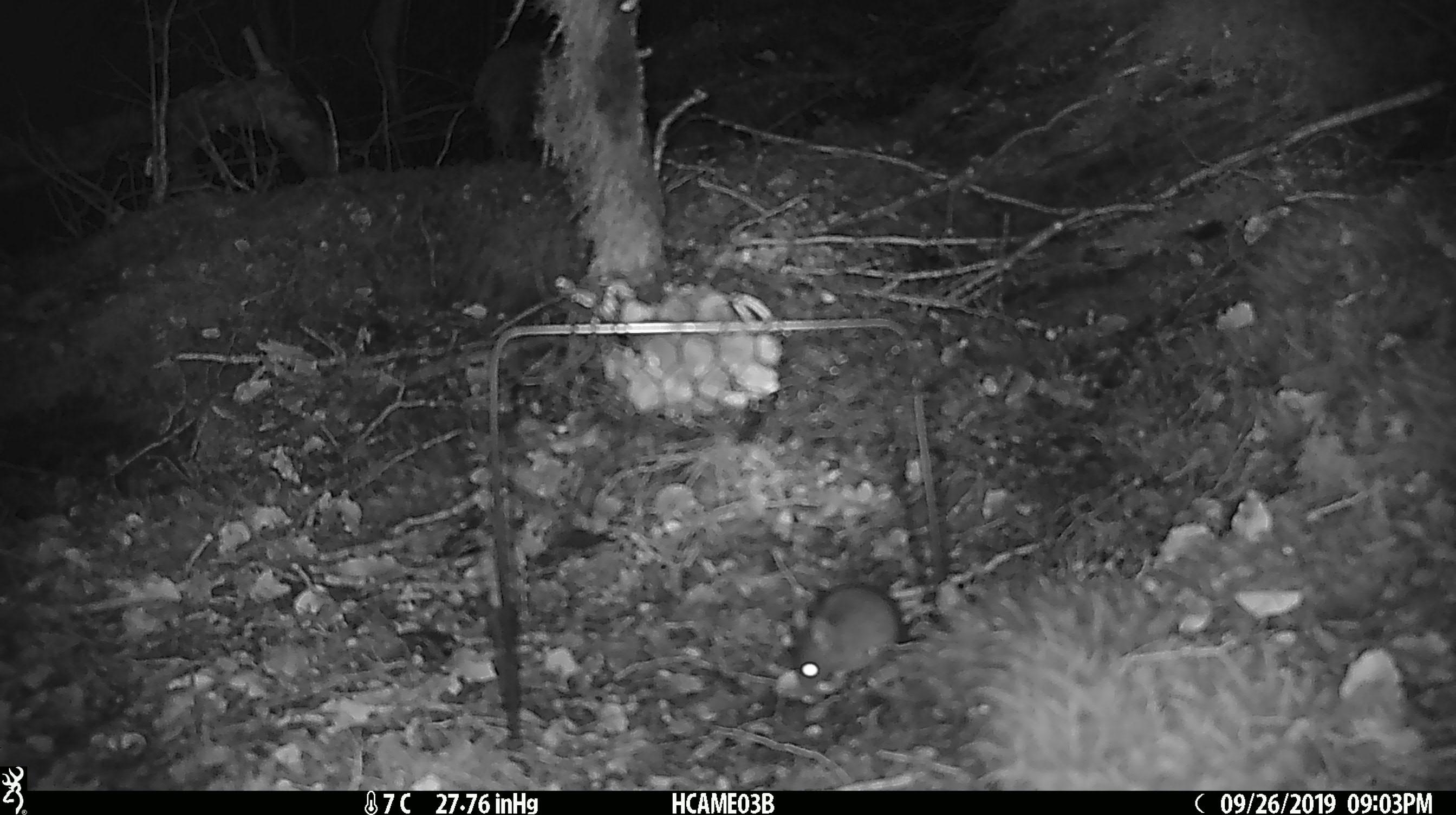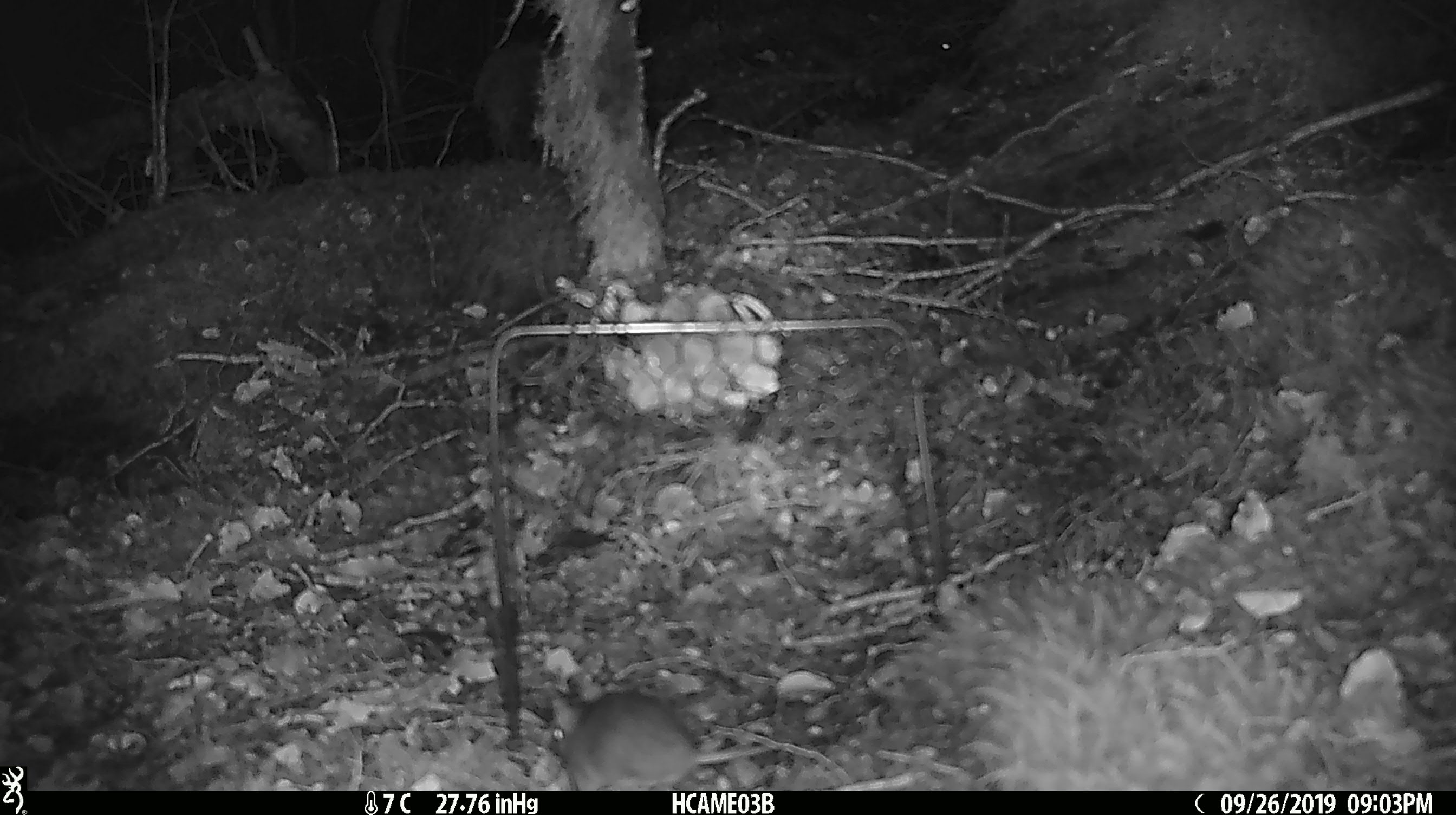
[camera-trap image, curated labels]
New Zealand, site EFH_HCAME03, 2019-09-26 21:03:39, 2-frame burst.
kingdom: Animalia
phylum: Chordata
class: Mammalia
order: Rodentia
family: Muridae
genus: Mus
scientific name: Mus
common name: mouse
Mouse (Mus).